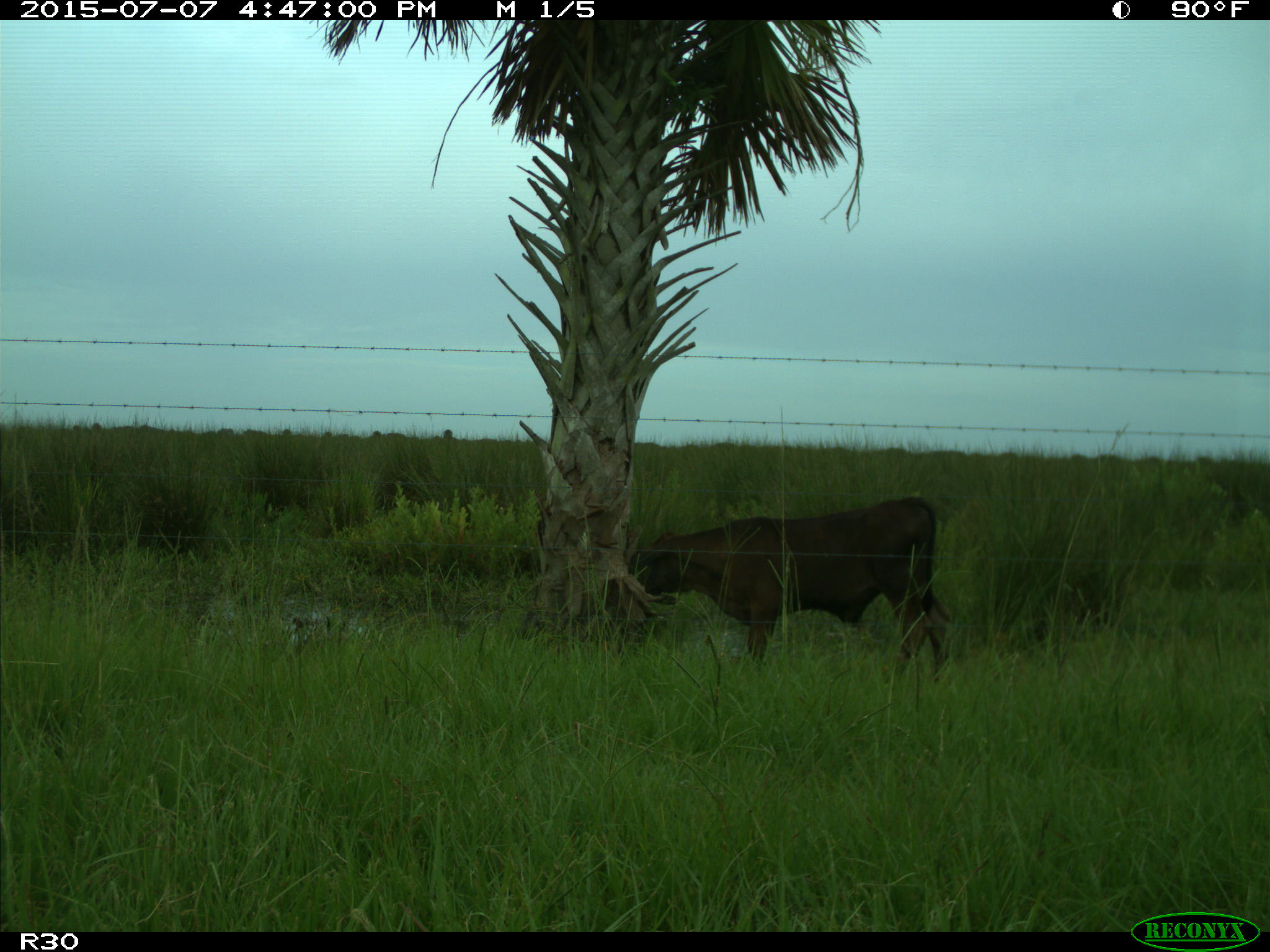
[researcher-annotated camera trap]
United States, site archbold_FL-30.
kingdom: Animalia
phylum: Chordata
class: Mammalia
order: Artiodactyla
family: Bovidae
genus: Bos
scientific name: Bos taurus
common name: domestic cow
Bos taurus (domestic cow).